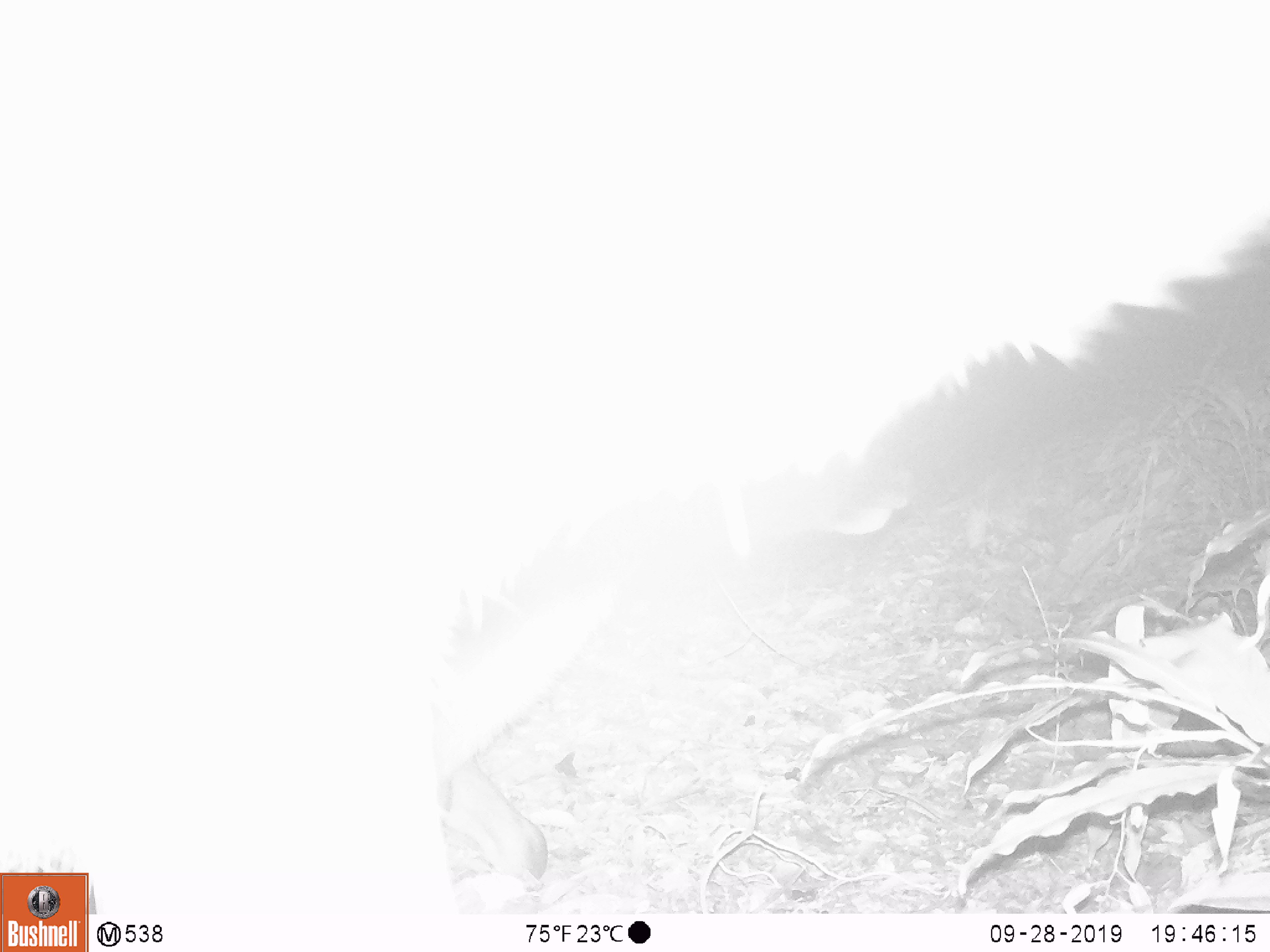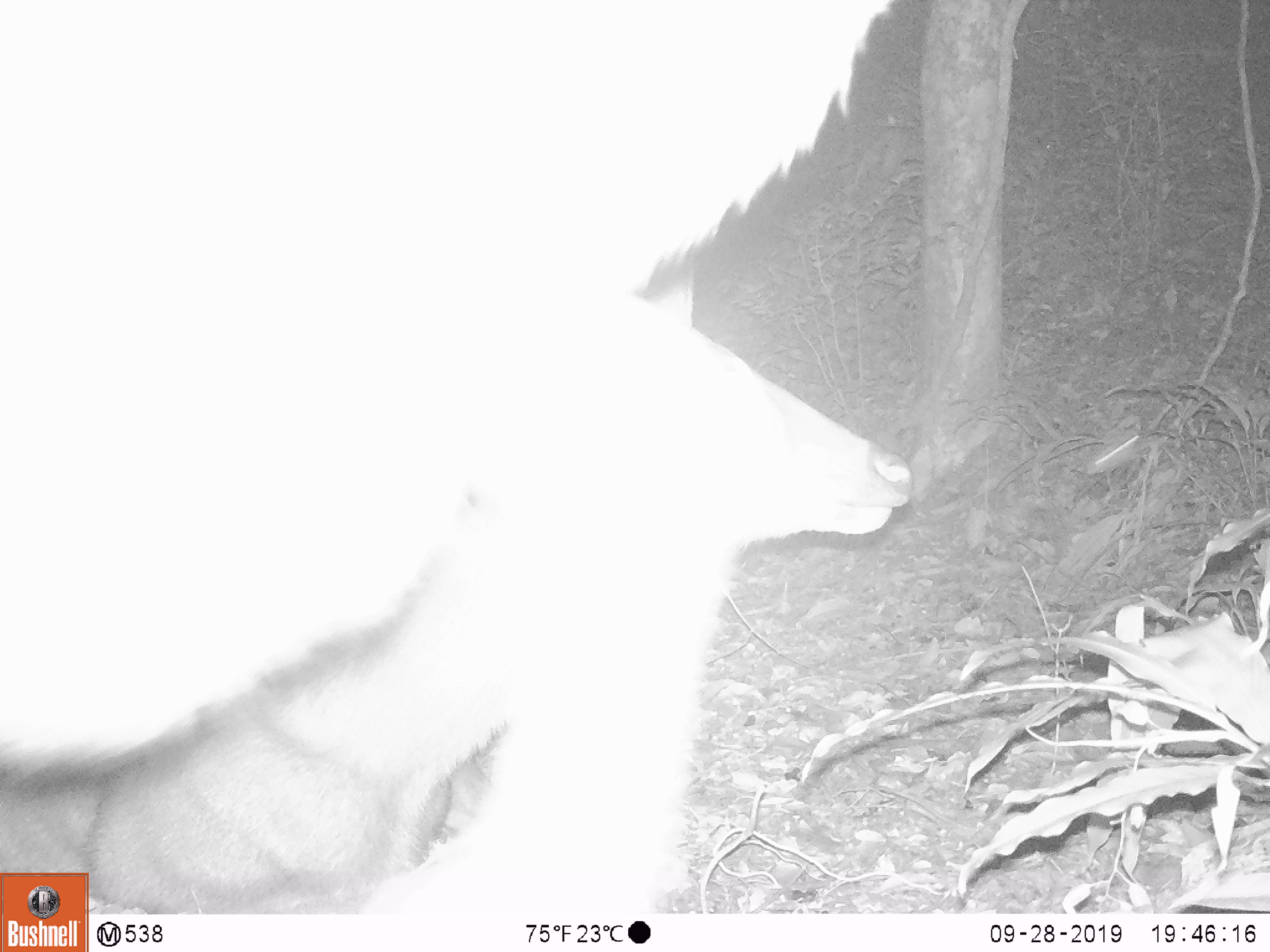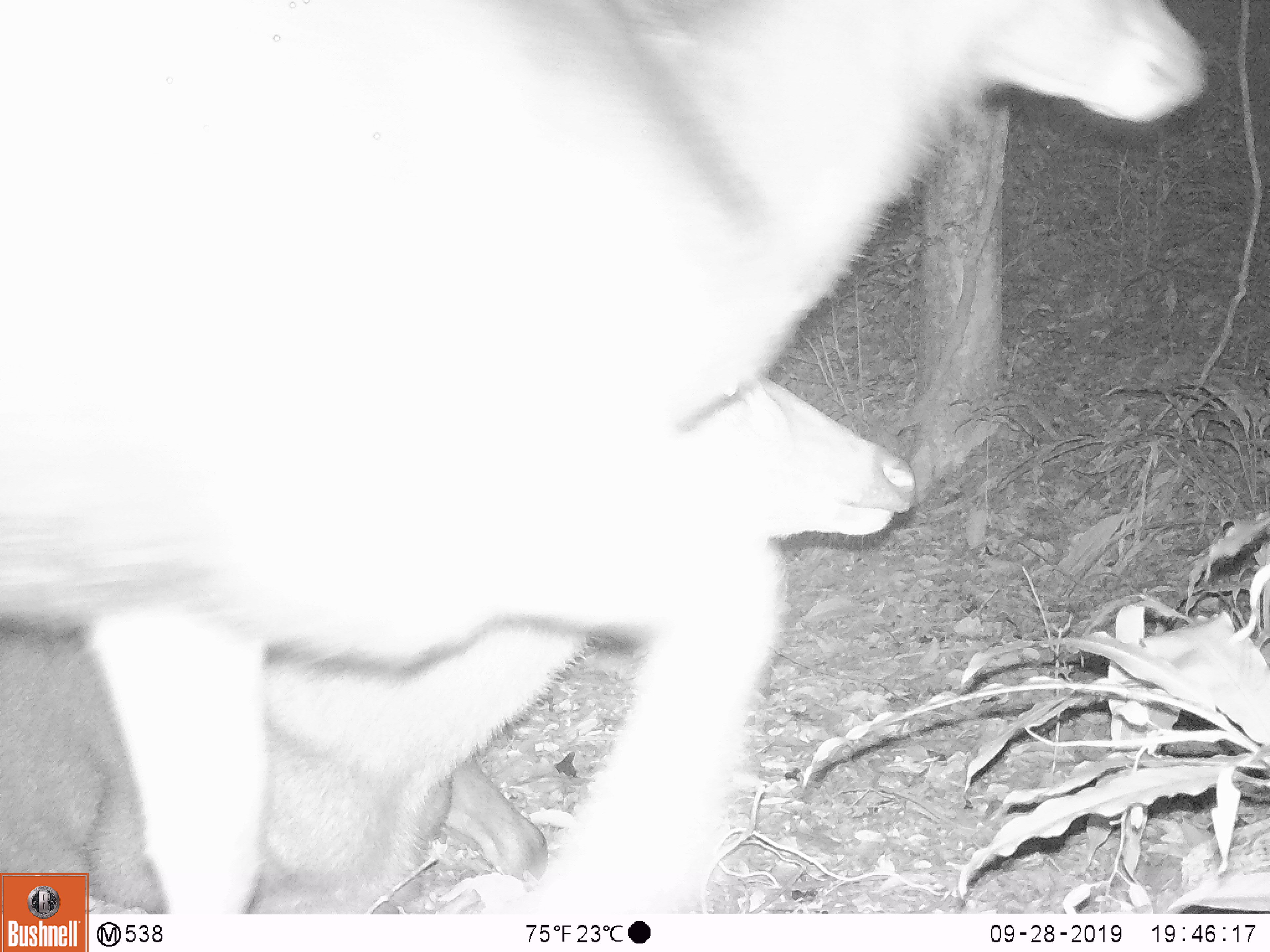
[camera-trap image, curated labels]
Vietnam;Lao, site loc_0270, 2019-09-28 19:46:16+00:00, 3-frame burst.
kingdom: Animalia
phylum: Chordata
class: Mammalia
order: Artiodactyla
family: Cervidae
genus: Rusa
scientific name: Rusa unicolor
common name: sambar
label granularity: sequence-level